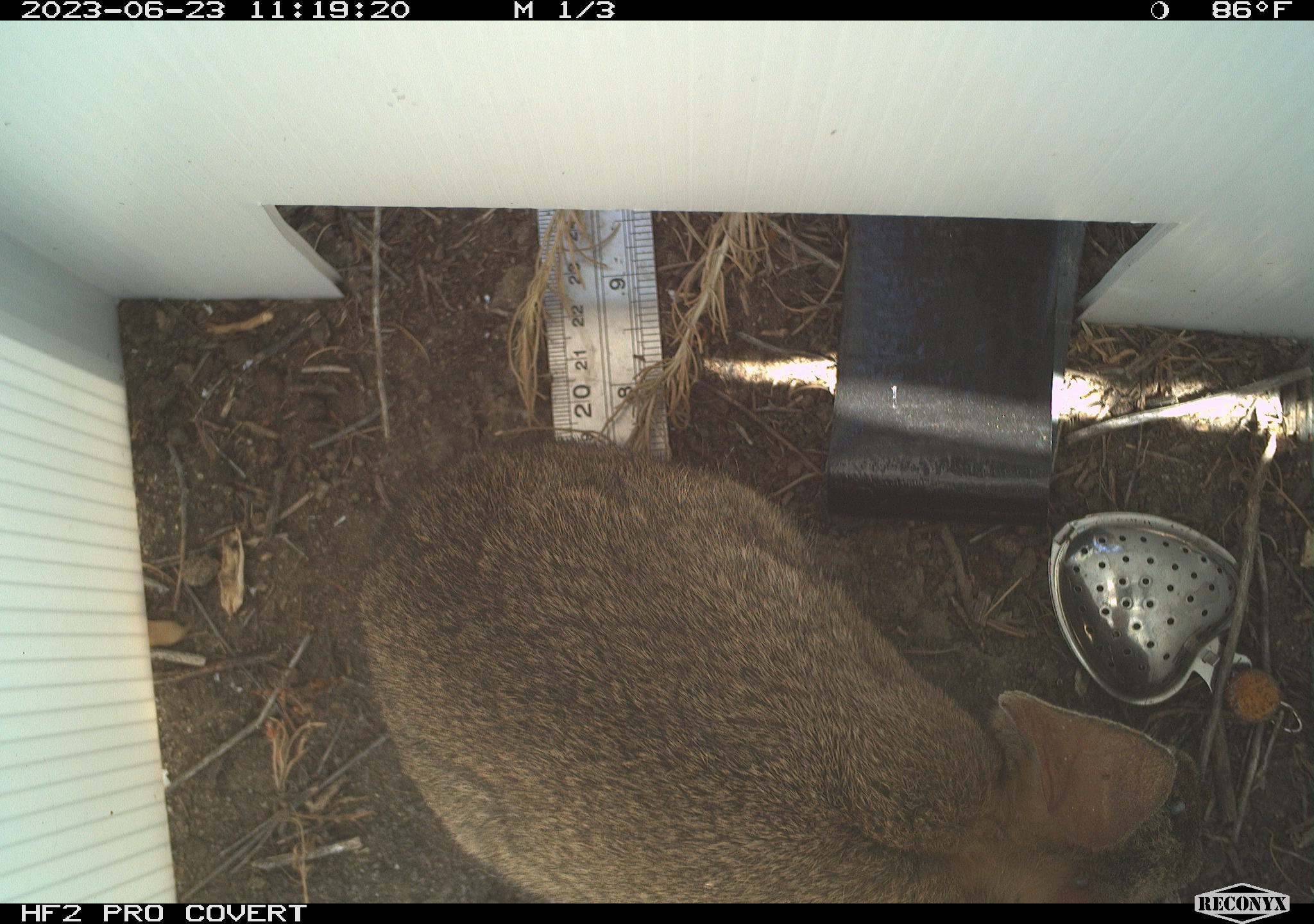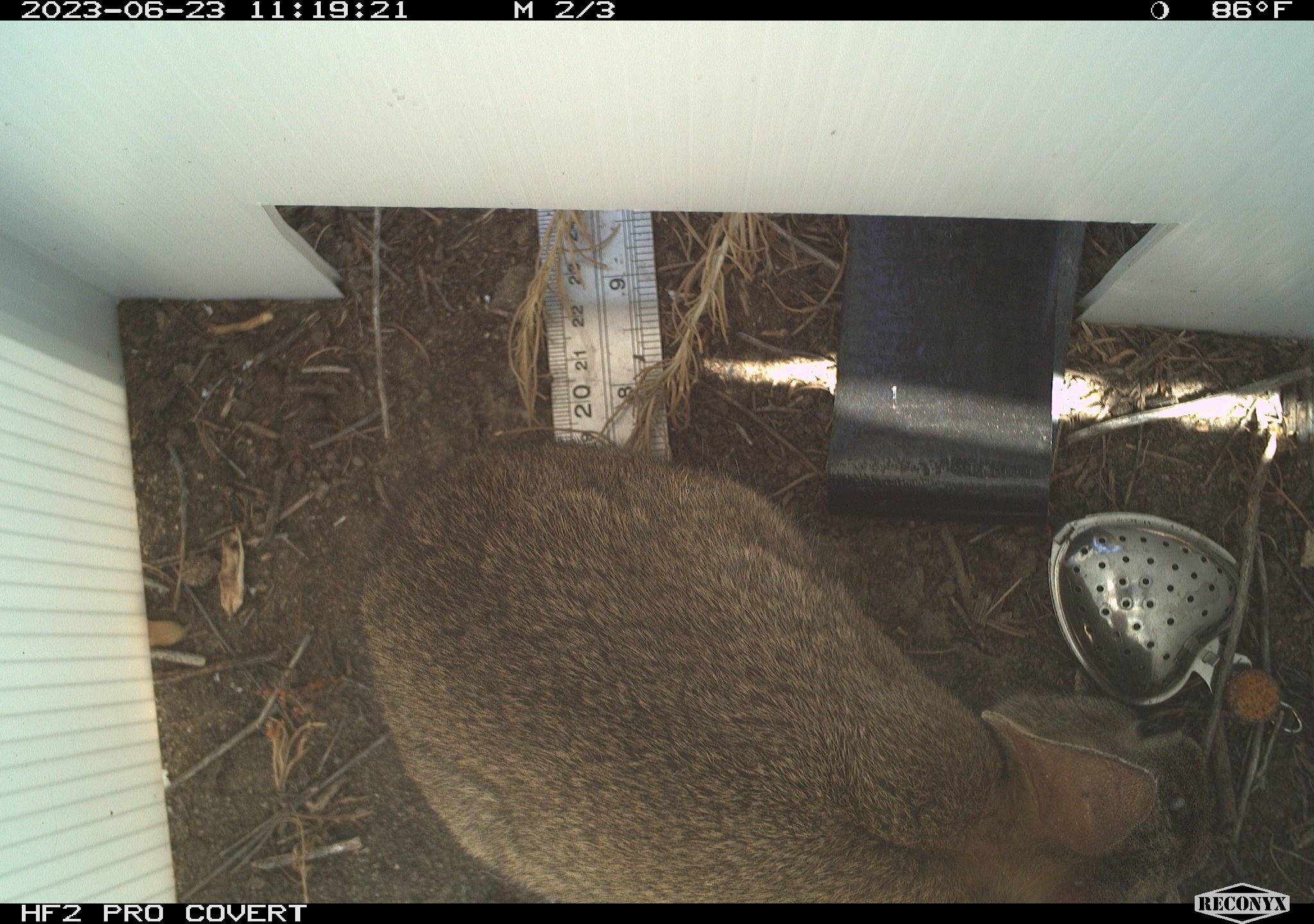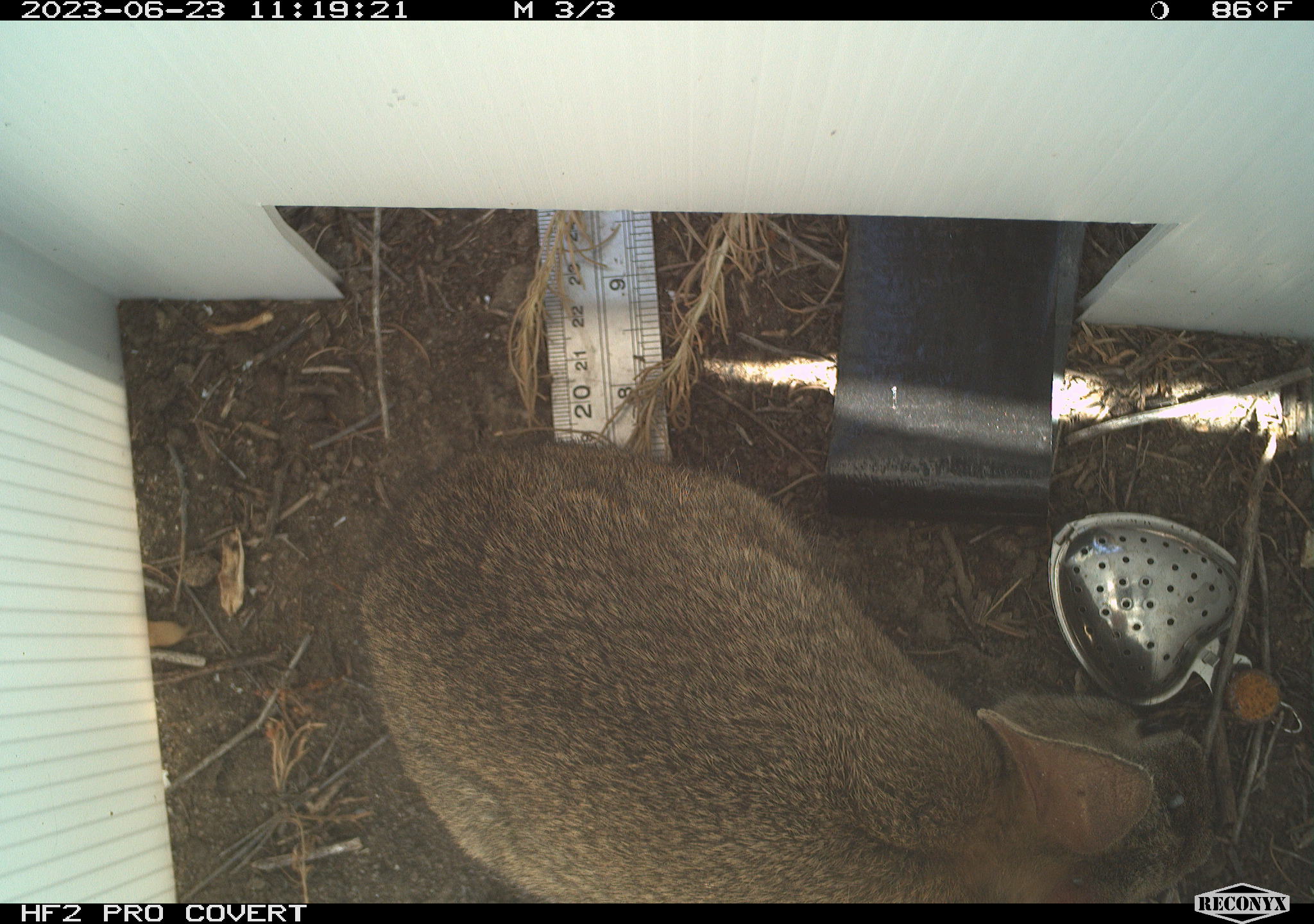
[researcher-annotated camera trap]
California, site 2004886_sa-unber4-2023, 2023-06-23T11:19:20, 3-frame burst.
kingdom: Animalia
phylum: Chordata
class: Mammalia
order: Lagomorpha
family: Leporidae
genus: Sylvilagus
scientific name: Sylvilagus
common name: cottontail rabbits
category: sylvilagus species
Sylvilagus species (cottontail rabbits) (Sylvilagus).